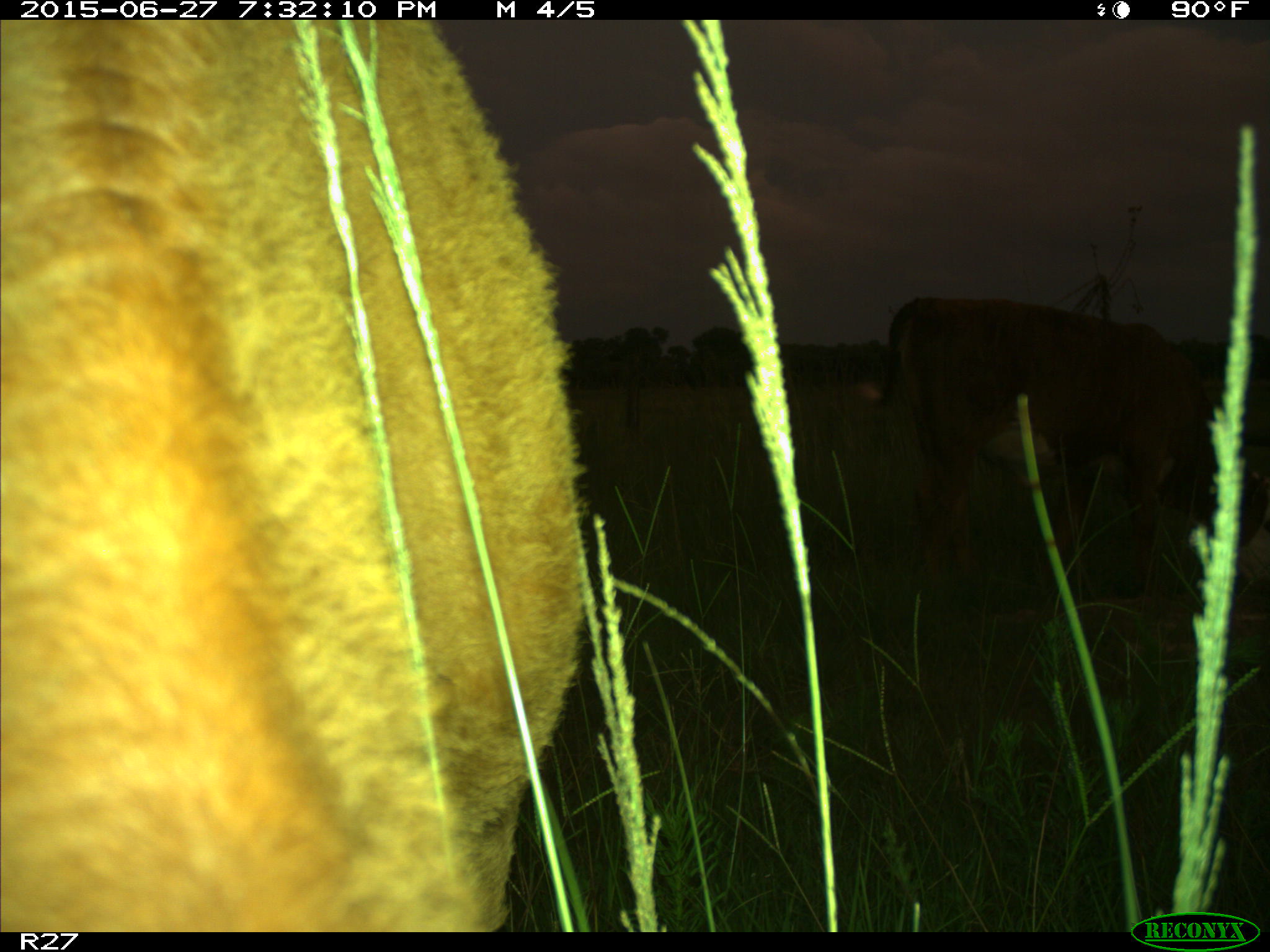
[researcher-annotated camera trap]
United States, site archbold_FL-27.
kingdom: Animalia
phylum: Chordata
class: Mammalia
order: Artiodactyla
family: Bovidae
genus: Bos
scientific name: Bos taurus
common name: domestic cow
Bos taurus (domestic cow).